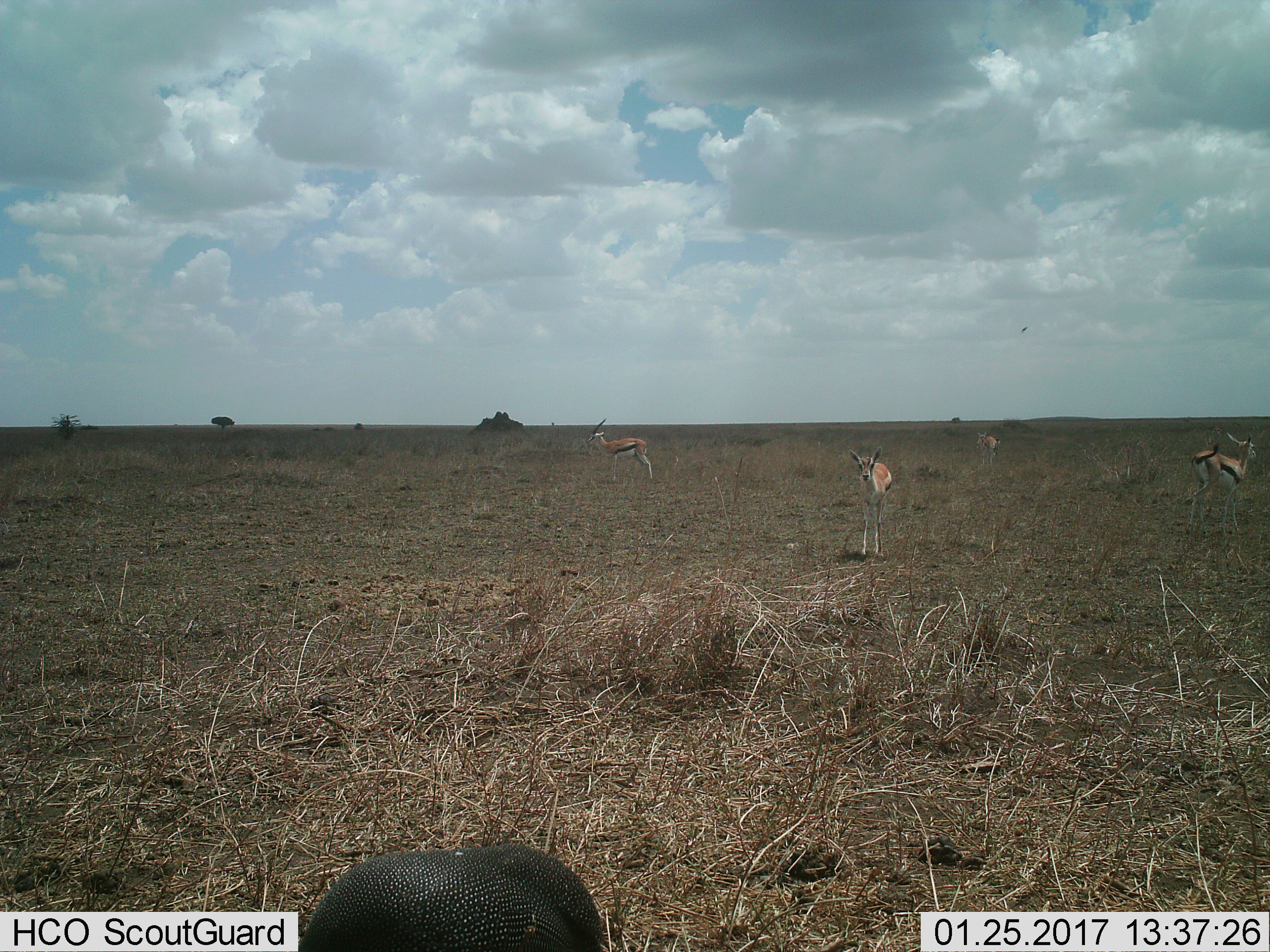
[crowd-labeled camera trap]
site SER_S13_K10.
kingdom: Animalia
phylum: Chordata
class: Mammalia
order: Artiodactyla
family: Bovidae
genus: Eudorcas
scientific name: Eudorcas thomsonii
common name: thomson's gazelle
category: gazellethomsons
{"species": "gazellethomsons (thomson's gazelle) (Eudorcas thomsonii)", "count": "4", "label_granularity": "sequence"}